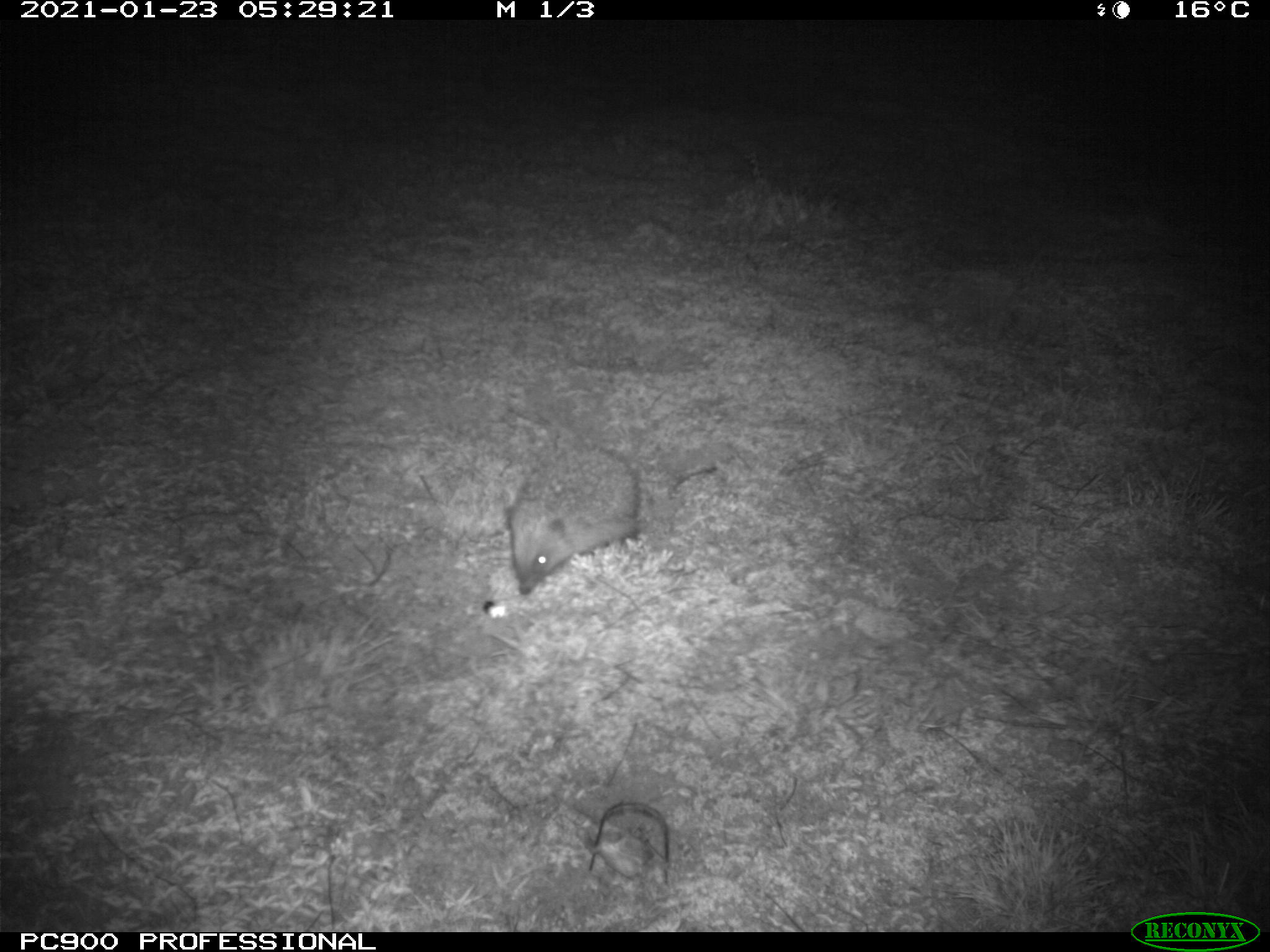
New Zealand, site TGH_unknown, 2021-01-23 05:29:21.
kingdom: Animalia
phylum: Chordata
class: Mammalia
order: Eulipotyphla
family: Erinaceidae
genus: Erinaceus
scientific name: Erinaceus europaeus europaeus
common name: european hedgehog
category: hedgehog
Hedgehog (european hedgehog) (Erinaceus europaeus europaeus).